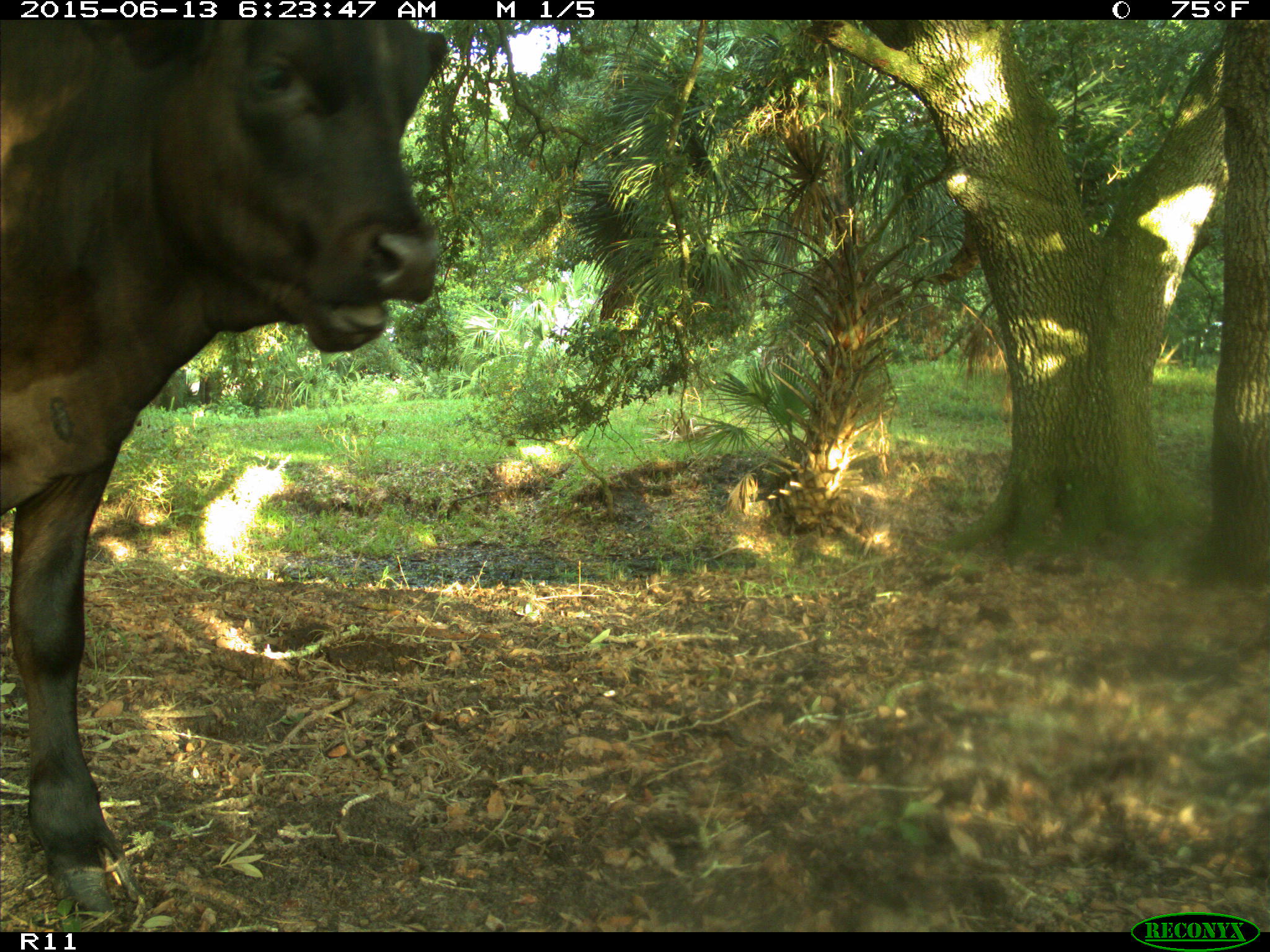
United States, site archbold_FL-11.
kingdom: Animalia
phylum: Chordata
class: Mammalia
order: Artiodactyla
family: Bovidae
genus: Bos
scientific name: Bos taurus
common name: domestic cow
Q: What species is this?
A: Bos taurus (domestic cow).